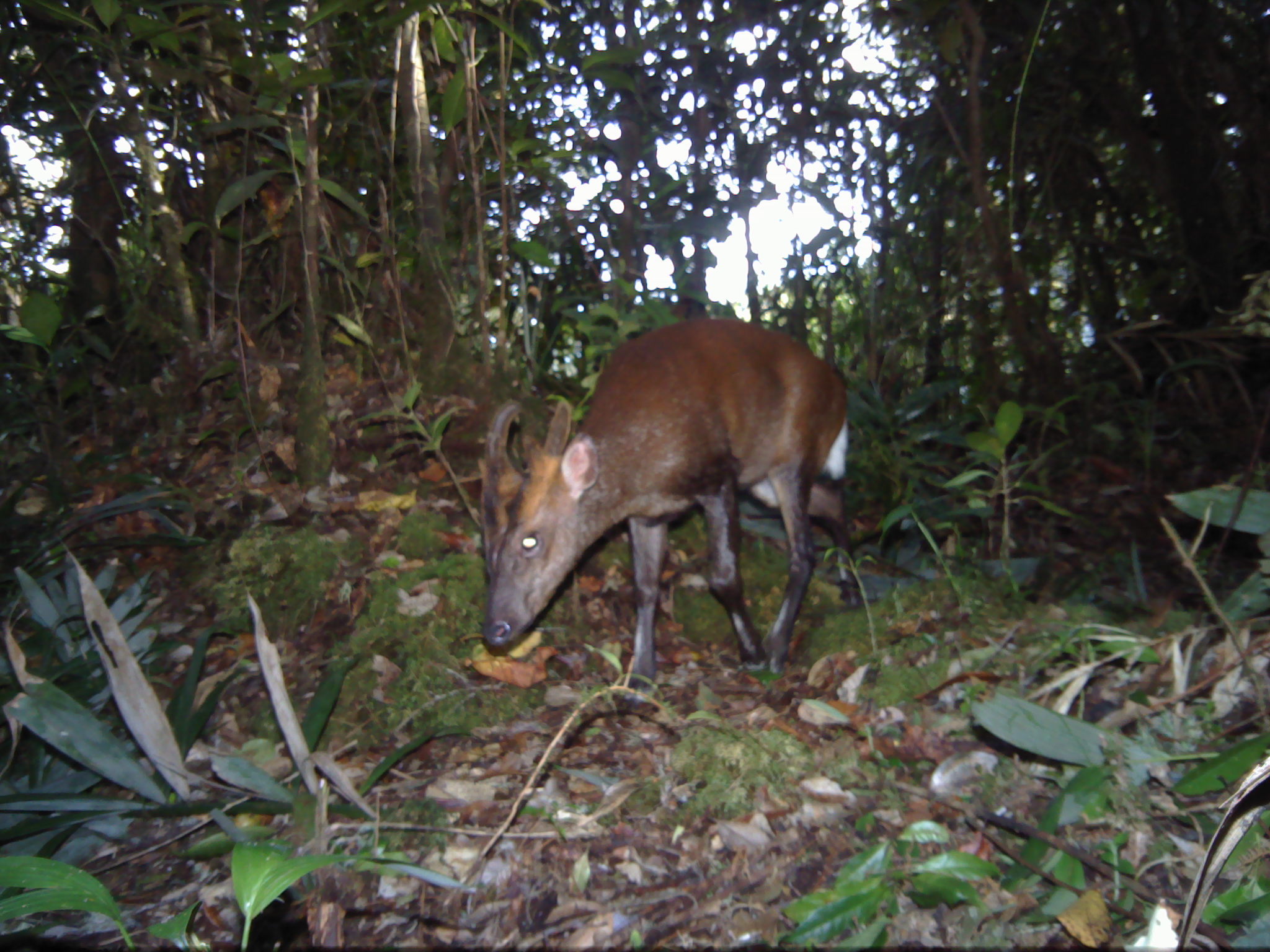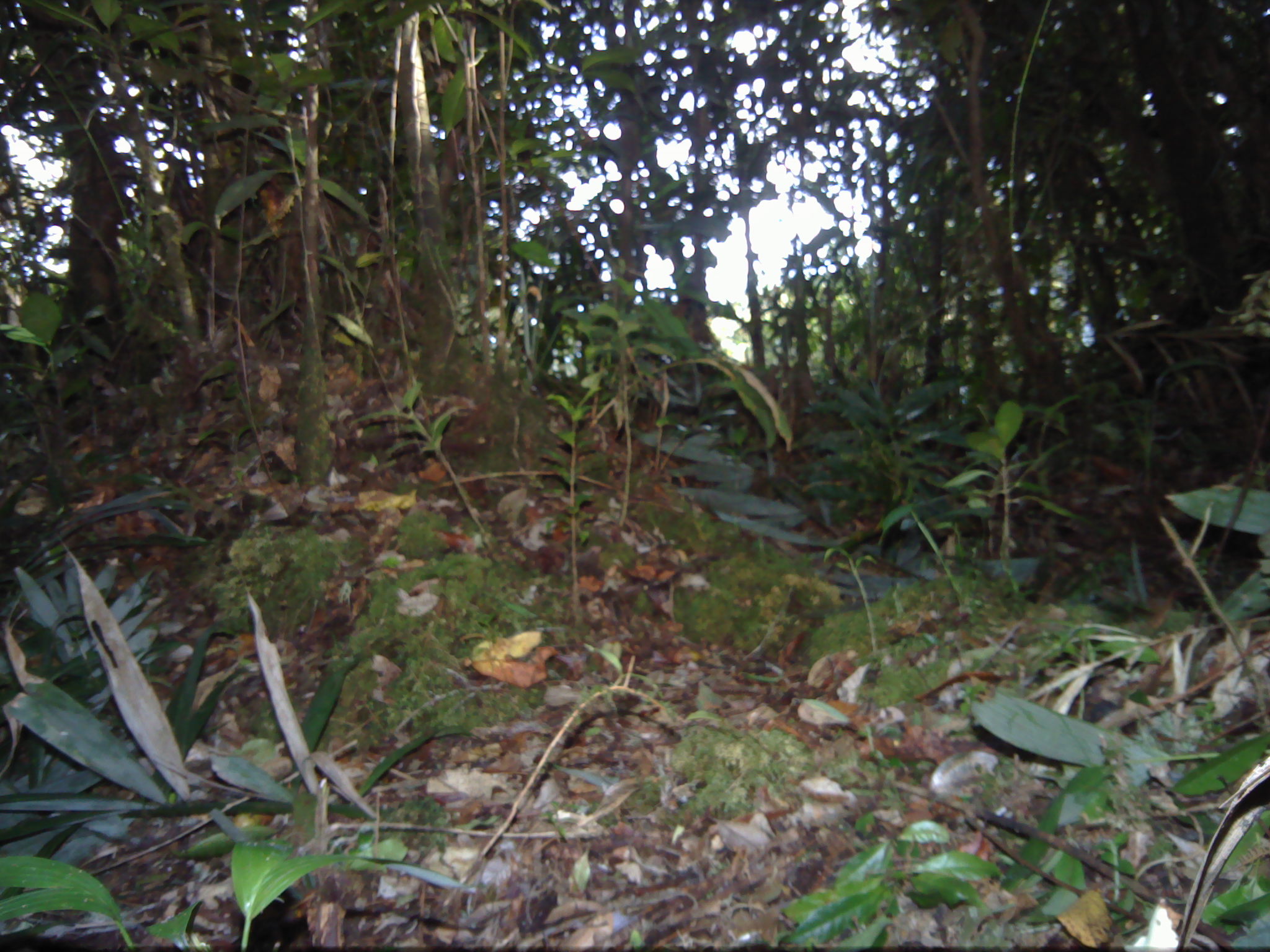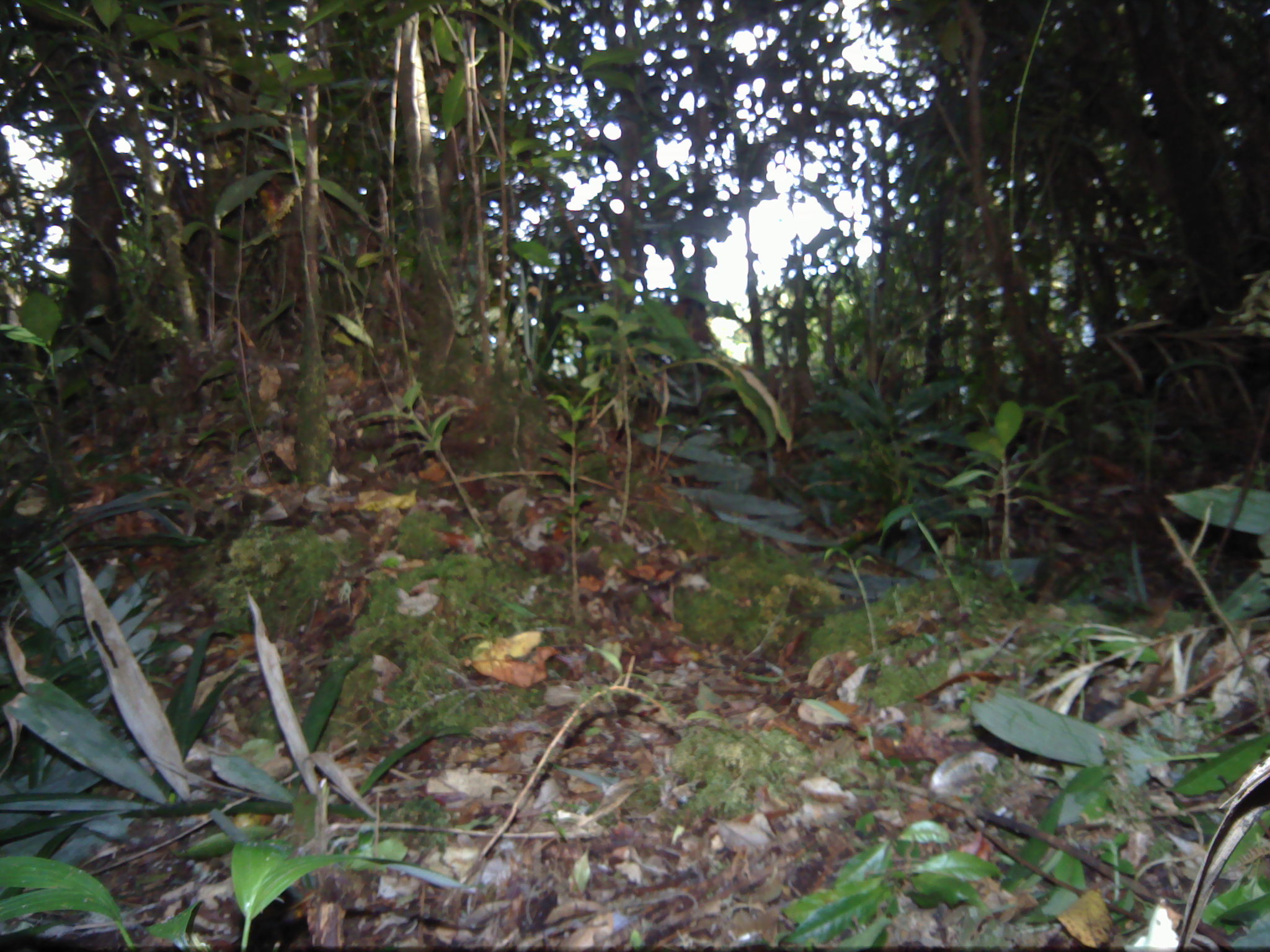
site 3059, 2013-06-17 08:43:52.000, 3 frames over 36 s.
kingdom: Animalia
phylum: Chordata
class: Mammalia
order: Artiodactyla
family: Cervidae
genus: Muntiacus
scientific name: Muntiacus muntjak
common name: southern red muntjac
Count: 1.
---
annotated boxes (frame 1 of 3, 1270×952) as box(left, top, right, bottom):
muntiacus muntjak: box(476, 319, 863, 713)